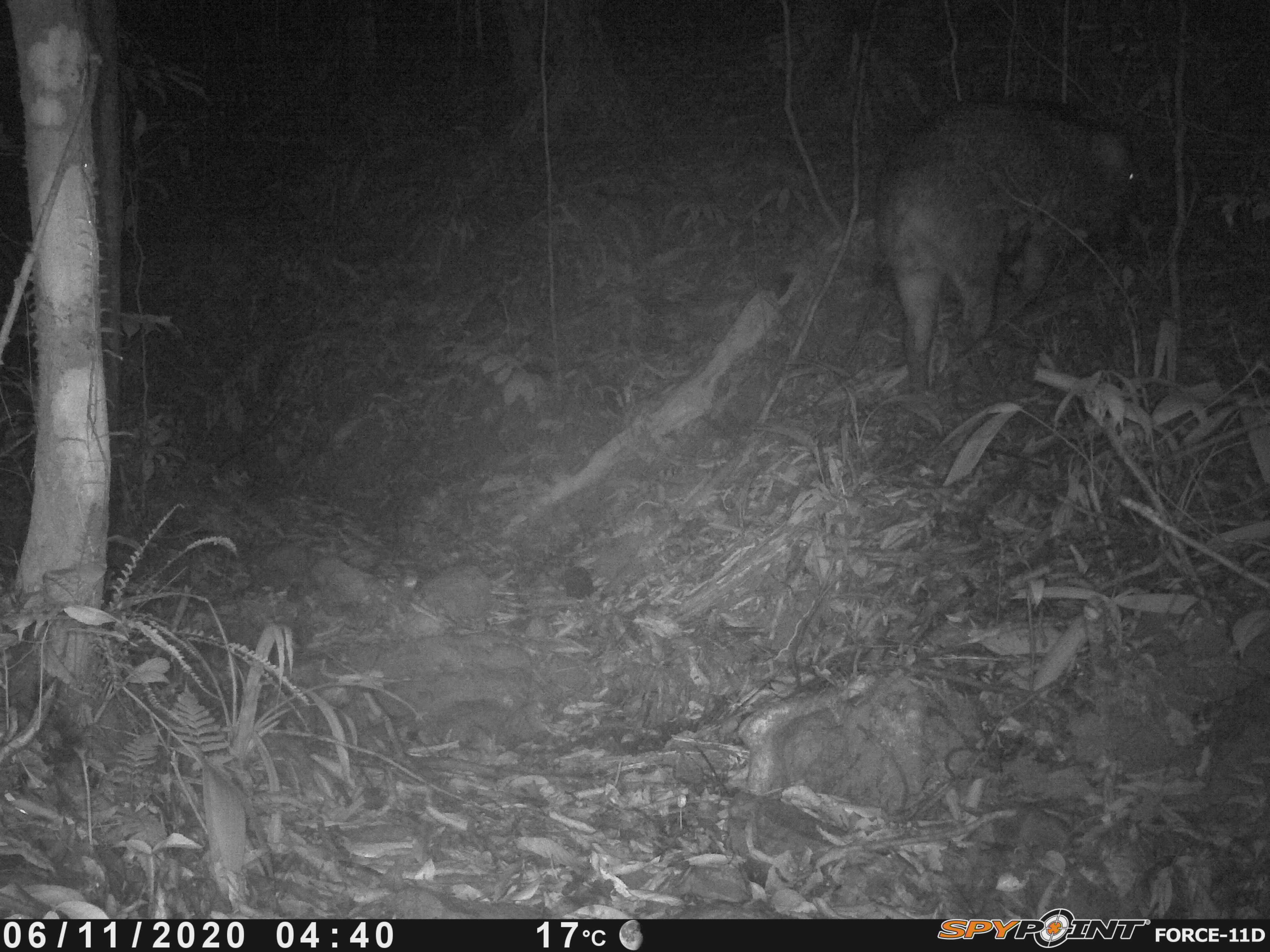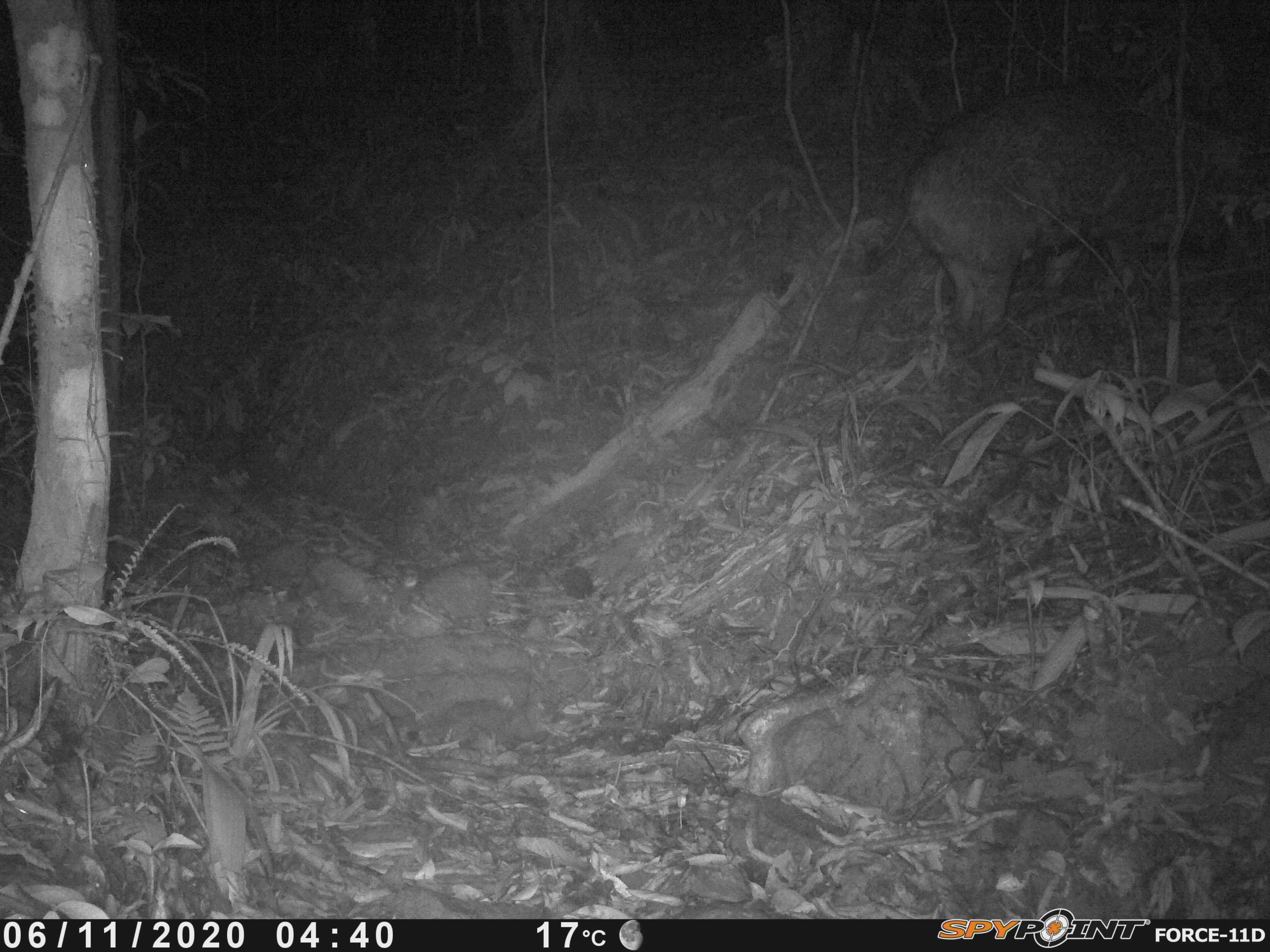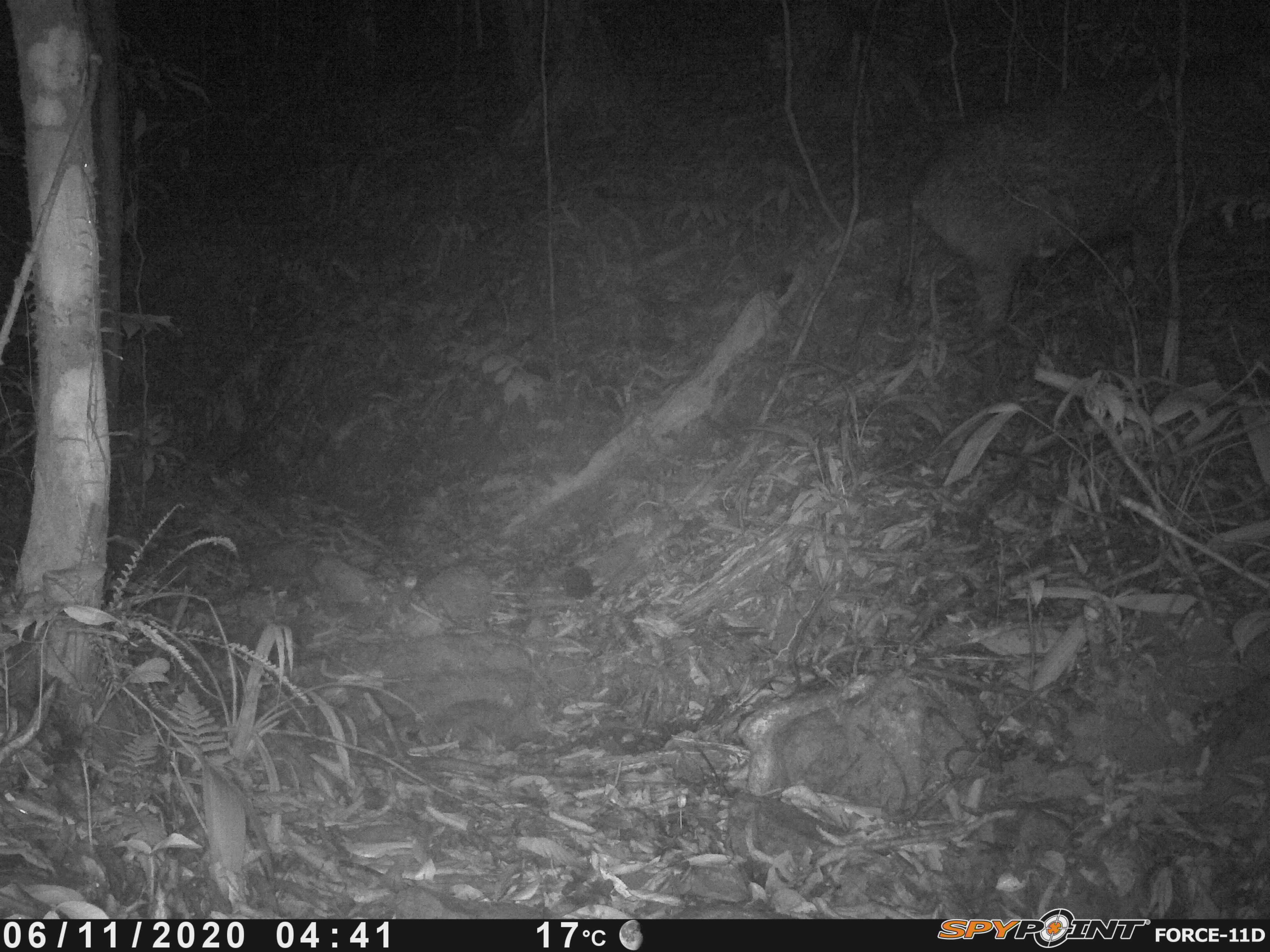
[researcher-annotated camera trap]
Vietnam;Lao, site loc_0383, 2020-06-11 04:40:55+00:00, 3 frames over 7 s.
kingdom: Animalia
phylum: Chordata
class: Mammalia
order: Artiodactyla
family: Suidae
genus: Sus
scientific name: Sus scrofa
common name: eurasian wild pig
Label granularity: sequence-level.